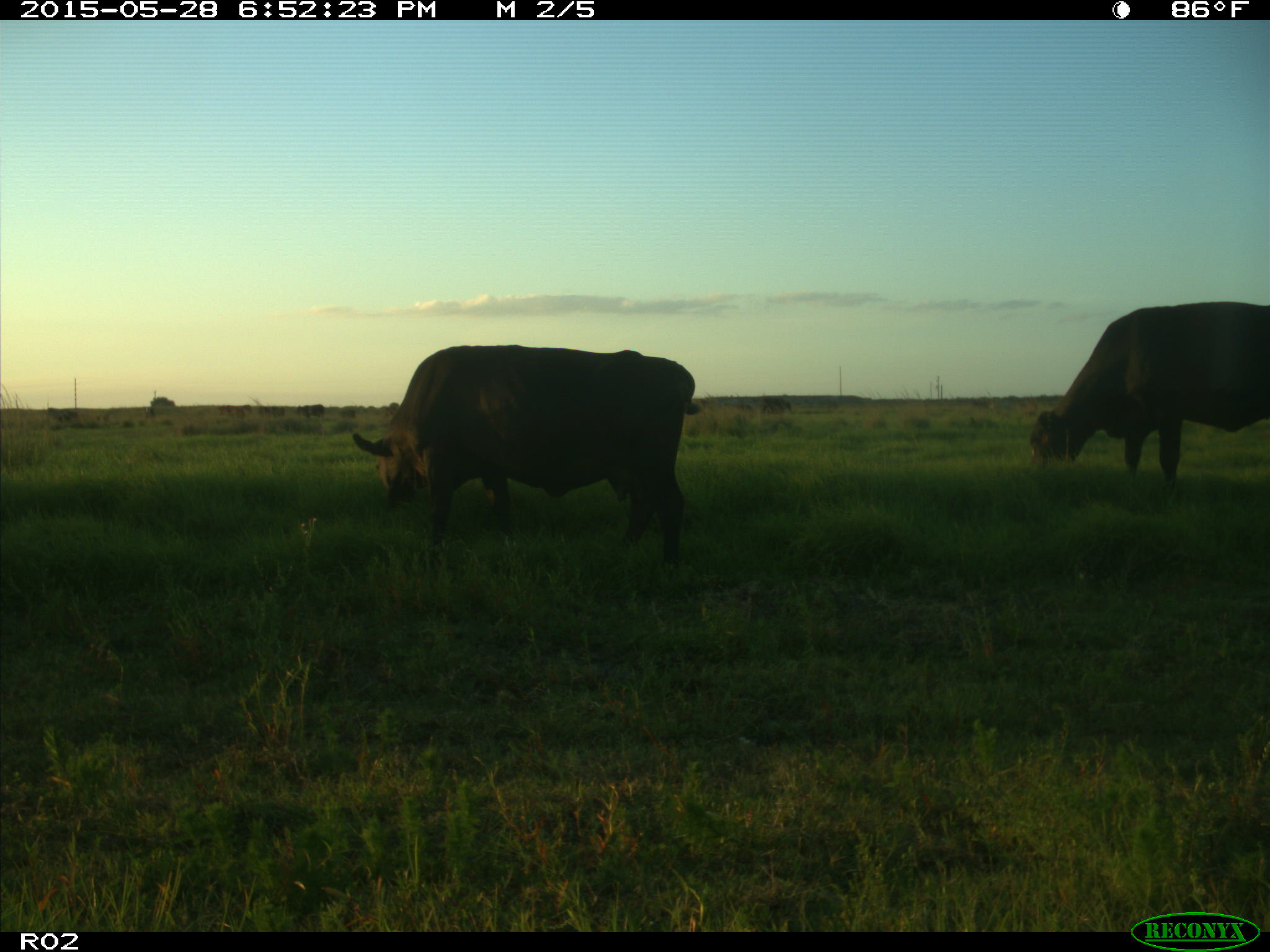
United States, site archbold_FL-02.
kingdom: Animalia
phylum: Chordata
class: Mammalia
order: Artiodactyla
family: Bovidae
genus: Bos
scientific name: Bos taurus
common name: domestic cow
Bos taurus (domestic cow).